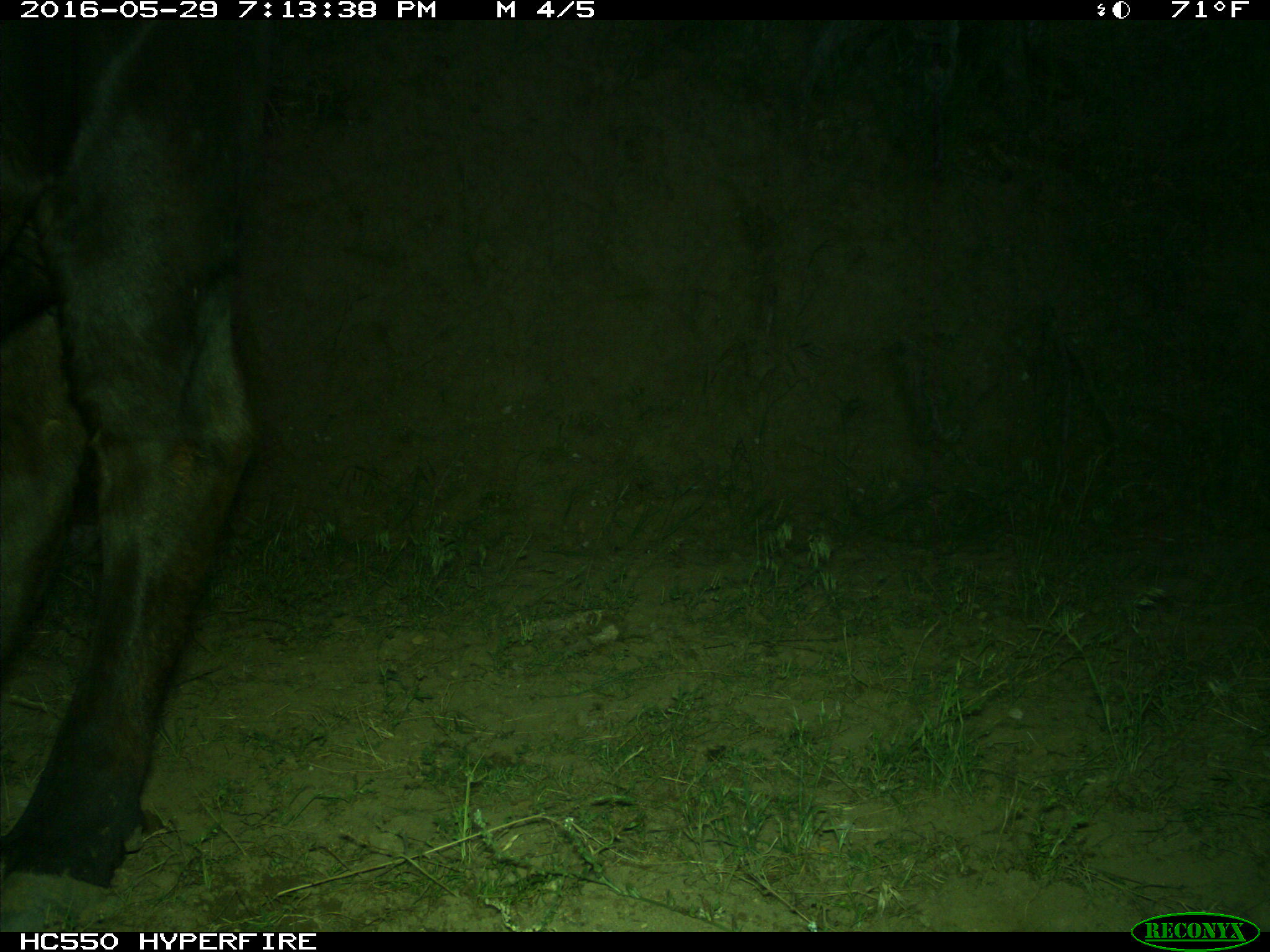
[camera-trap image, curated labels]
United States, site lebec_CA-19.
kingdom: Animalia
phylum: Chordata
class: Mammalia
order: Artiodactyla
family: Bovidae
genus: Bos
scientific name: Bos taurus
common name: domestic cow